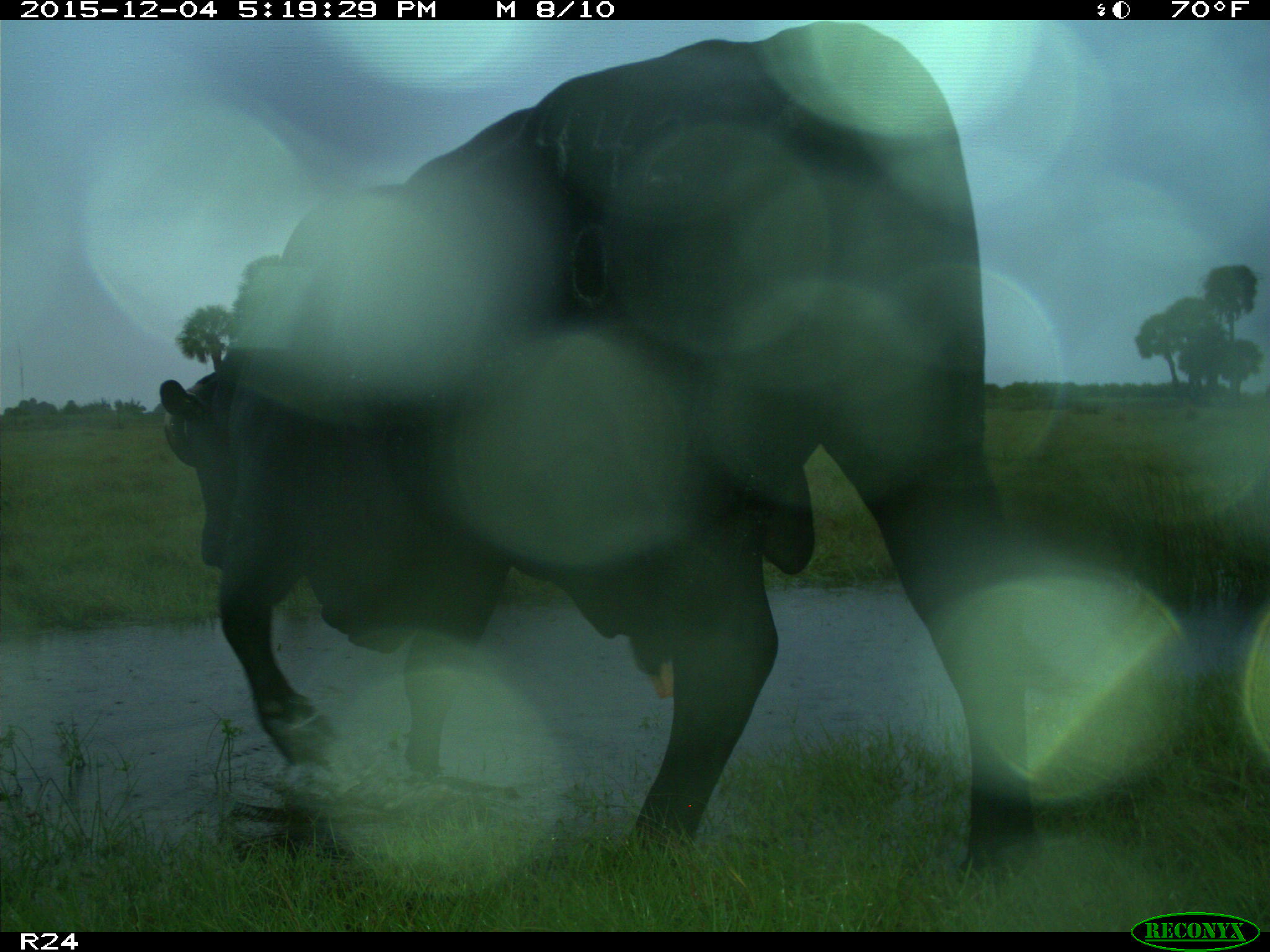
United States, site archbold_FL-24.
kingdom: Animalia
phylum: Chordata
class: Mammalia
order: Artiodactyla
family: Bovidae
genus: Bos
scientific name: Bos taurus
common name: domestic cow